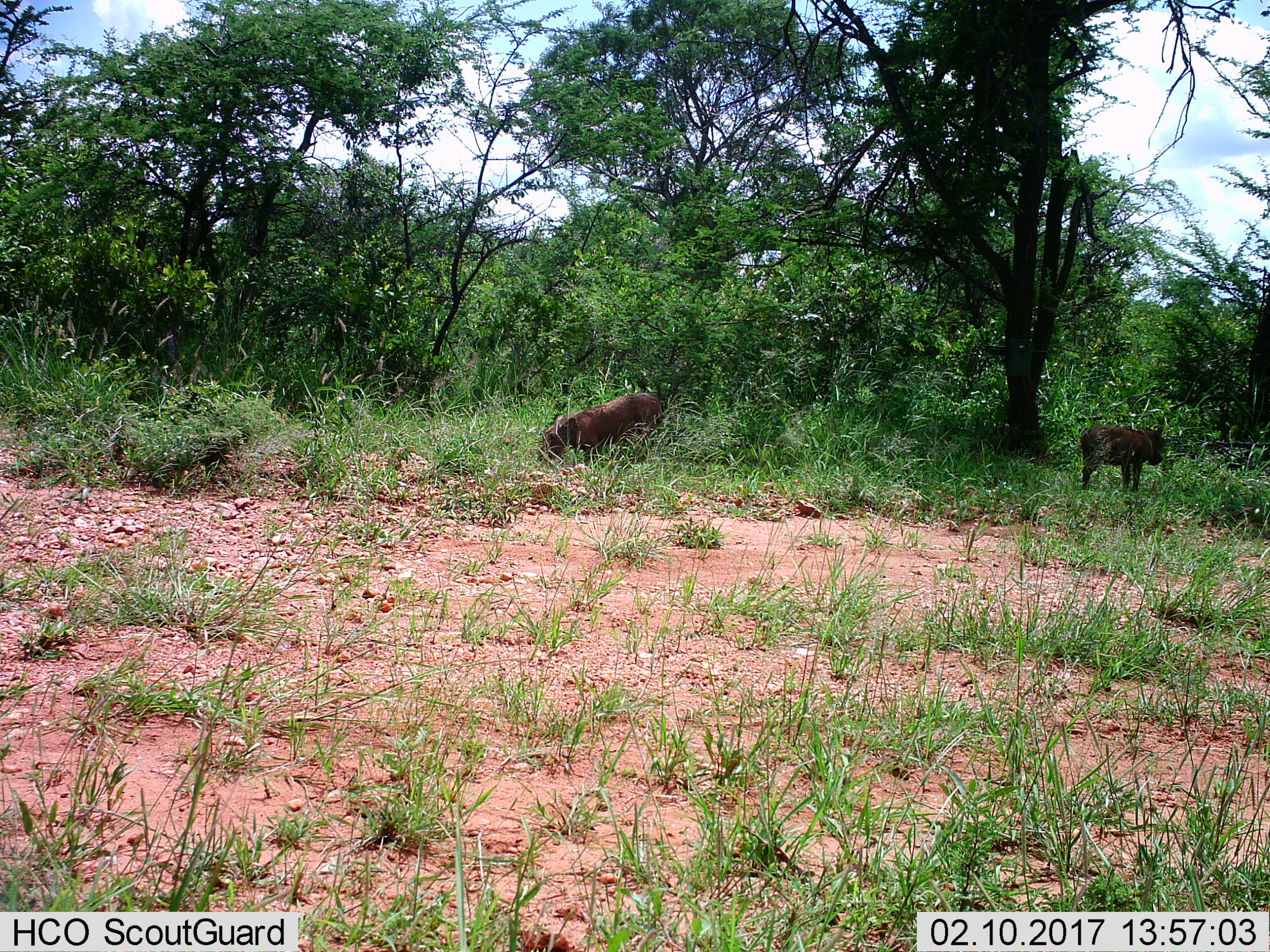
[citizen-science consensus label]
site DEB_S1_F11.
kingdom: Animalia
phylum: Chordata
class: Mammalia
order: Artiodactyla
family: Suidae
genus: Phacochoerus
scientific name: Phacochoerus africanus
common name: warthog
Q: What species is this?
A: Warthog (Phacochoerus africanus).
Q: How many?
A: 2.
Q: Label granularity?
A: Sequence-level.